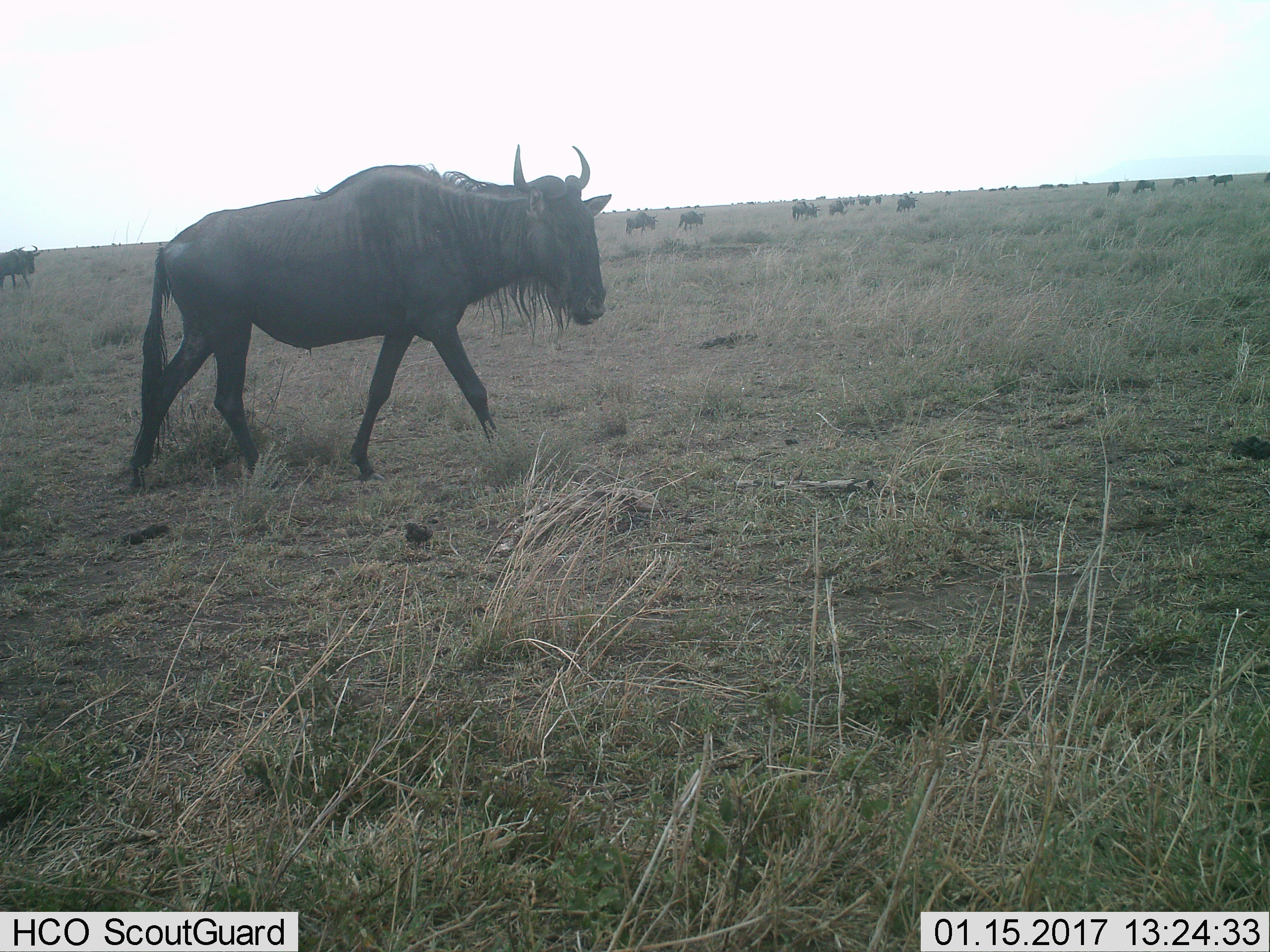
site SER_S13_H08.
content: unidentified animal